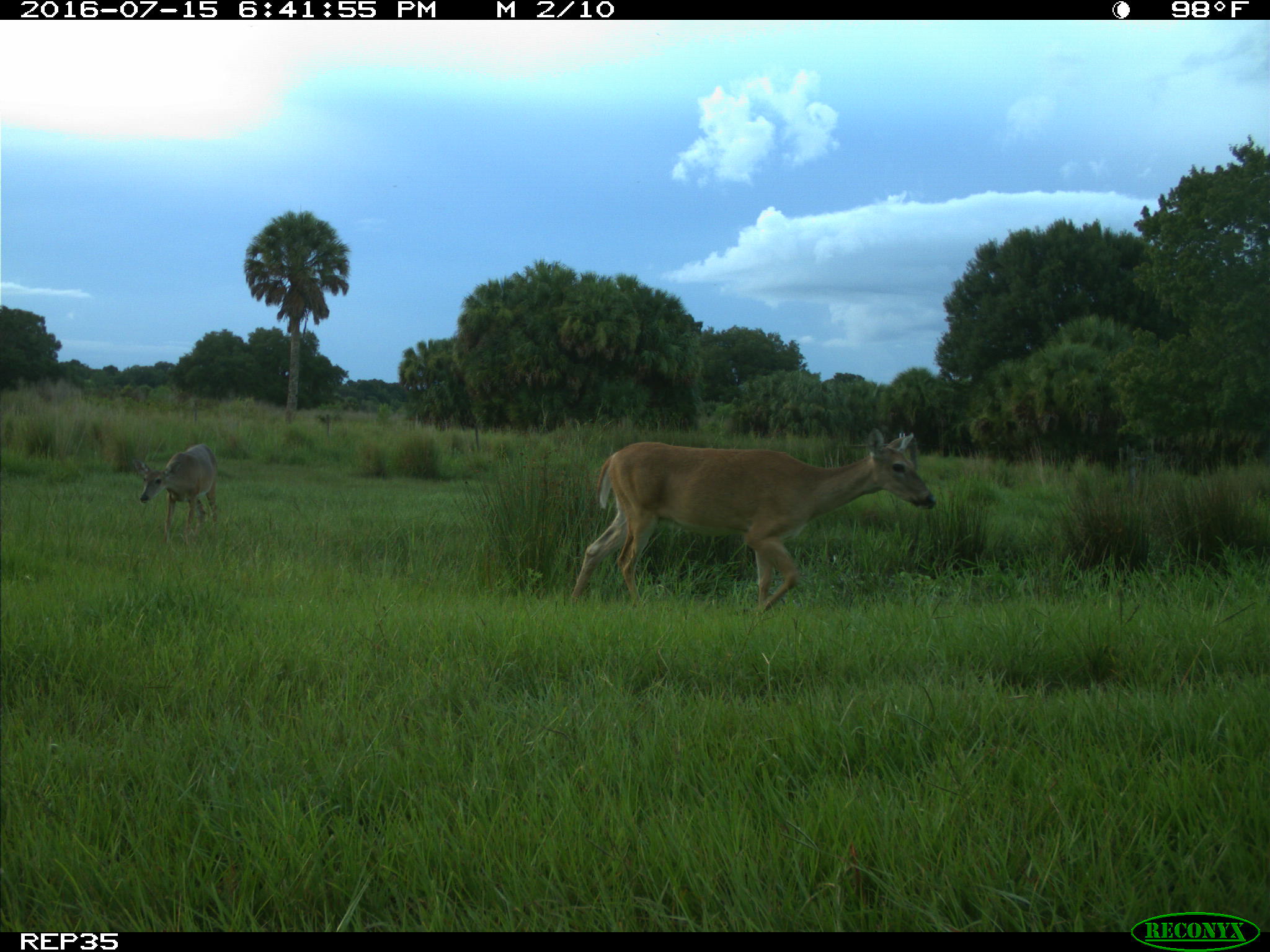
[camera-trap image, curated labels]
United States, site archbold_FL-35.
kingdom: Animalia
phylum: Chordata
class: Mammalia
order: Artiodactyla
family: Cervidae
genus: Odocoileus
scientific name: Odocoileus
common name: deer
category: unidentified deer